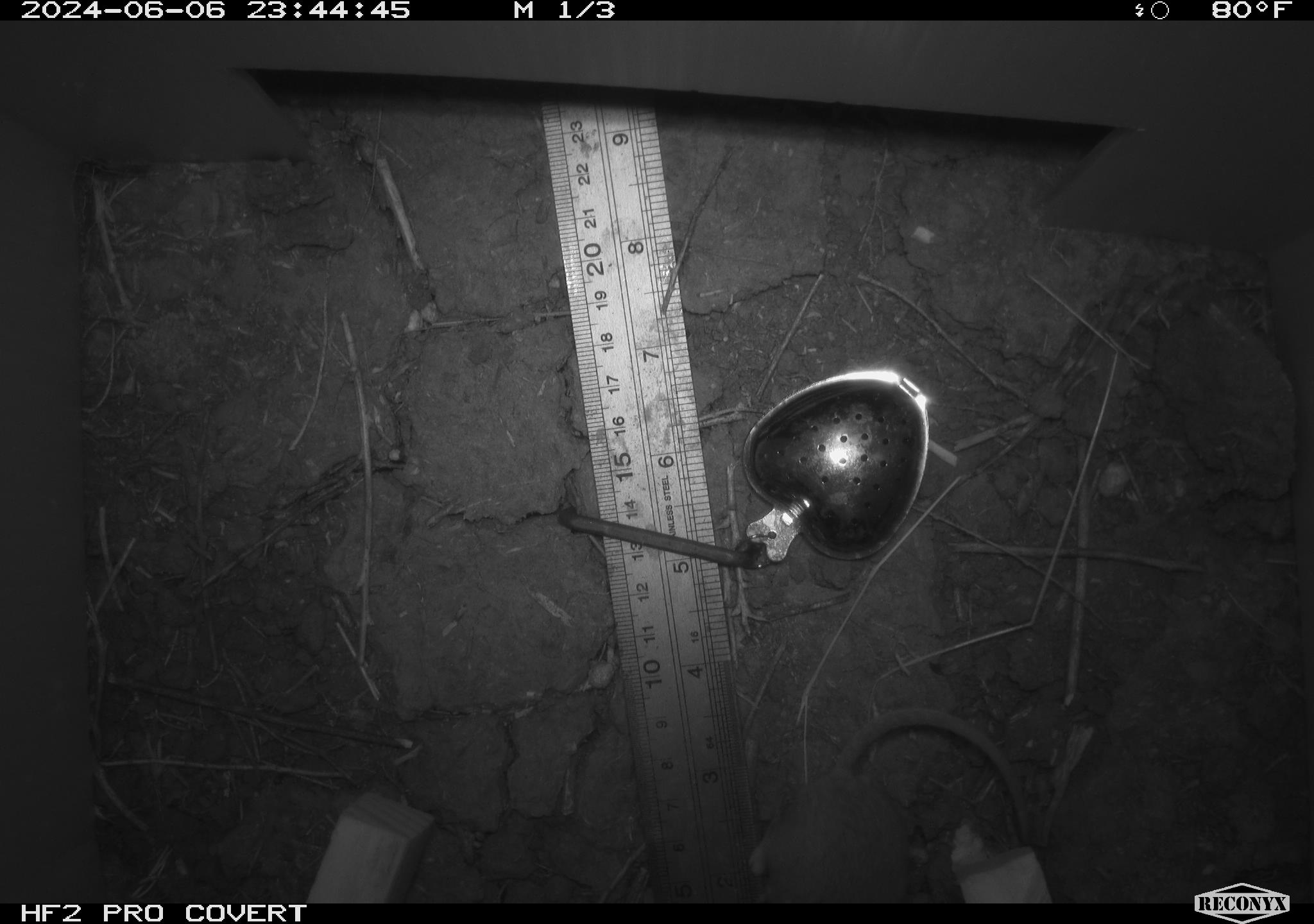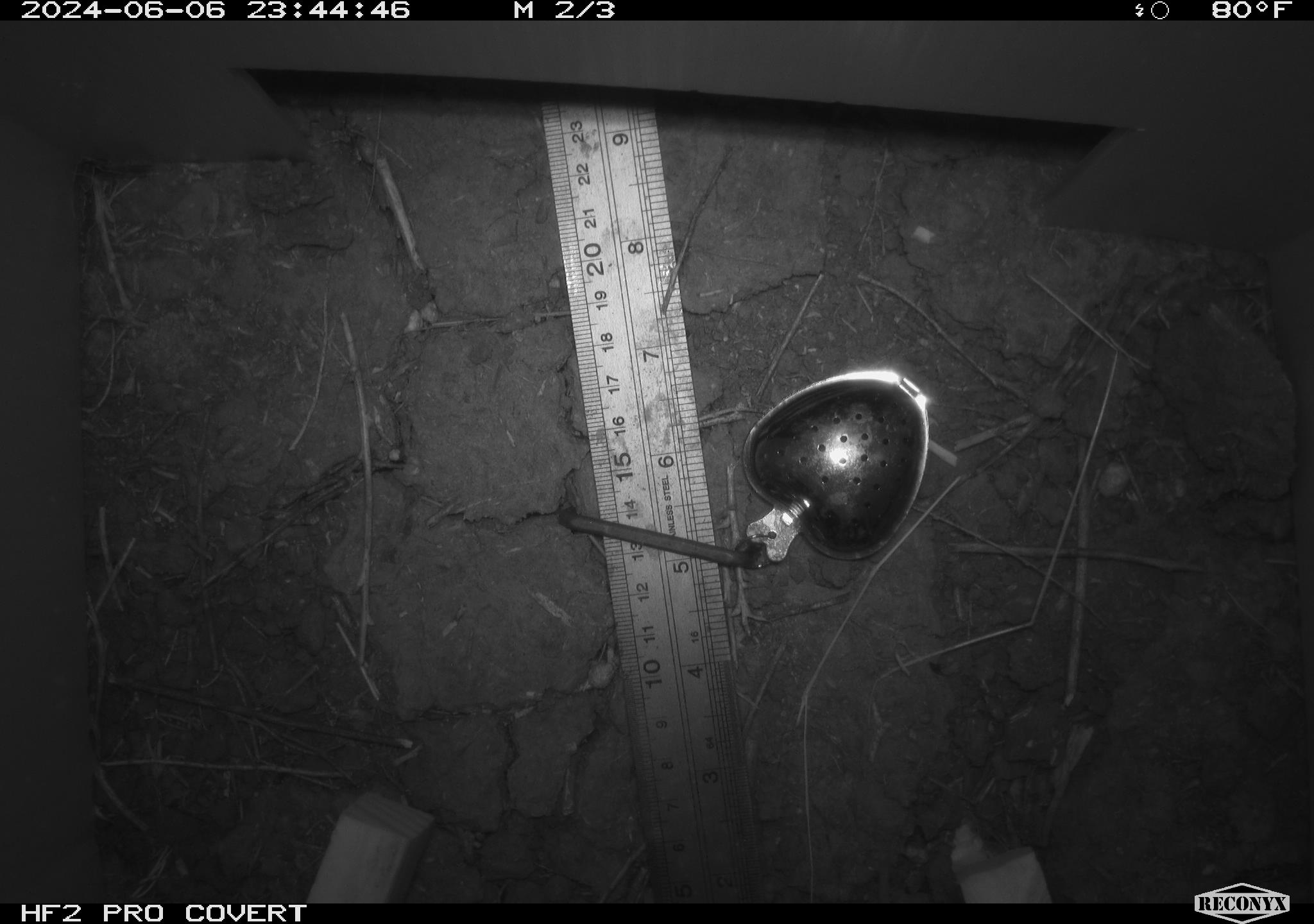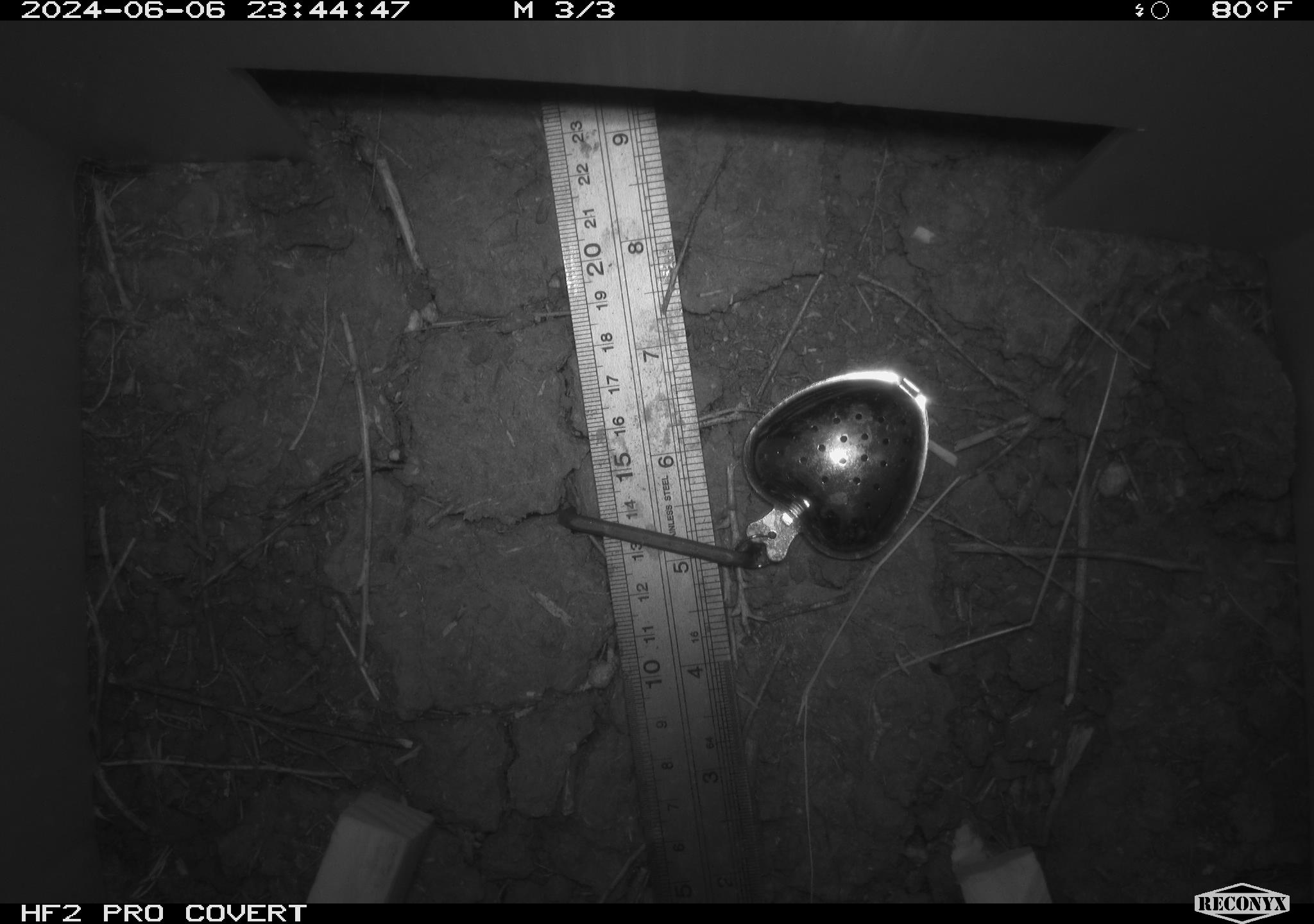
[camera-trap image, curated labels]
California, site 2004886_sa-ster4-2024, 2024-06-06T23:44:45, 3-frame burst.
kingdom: Animalia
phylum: Chordata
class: Mammalia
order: Rodentia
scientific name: Rodentia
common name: mouse species